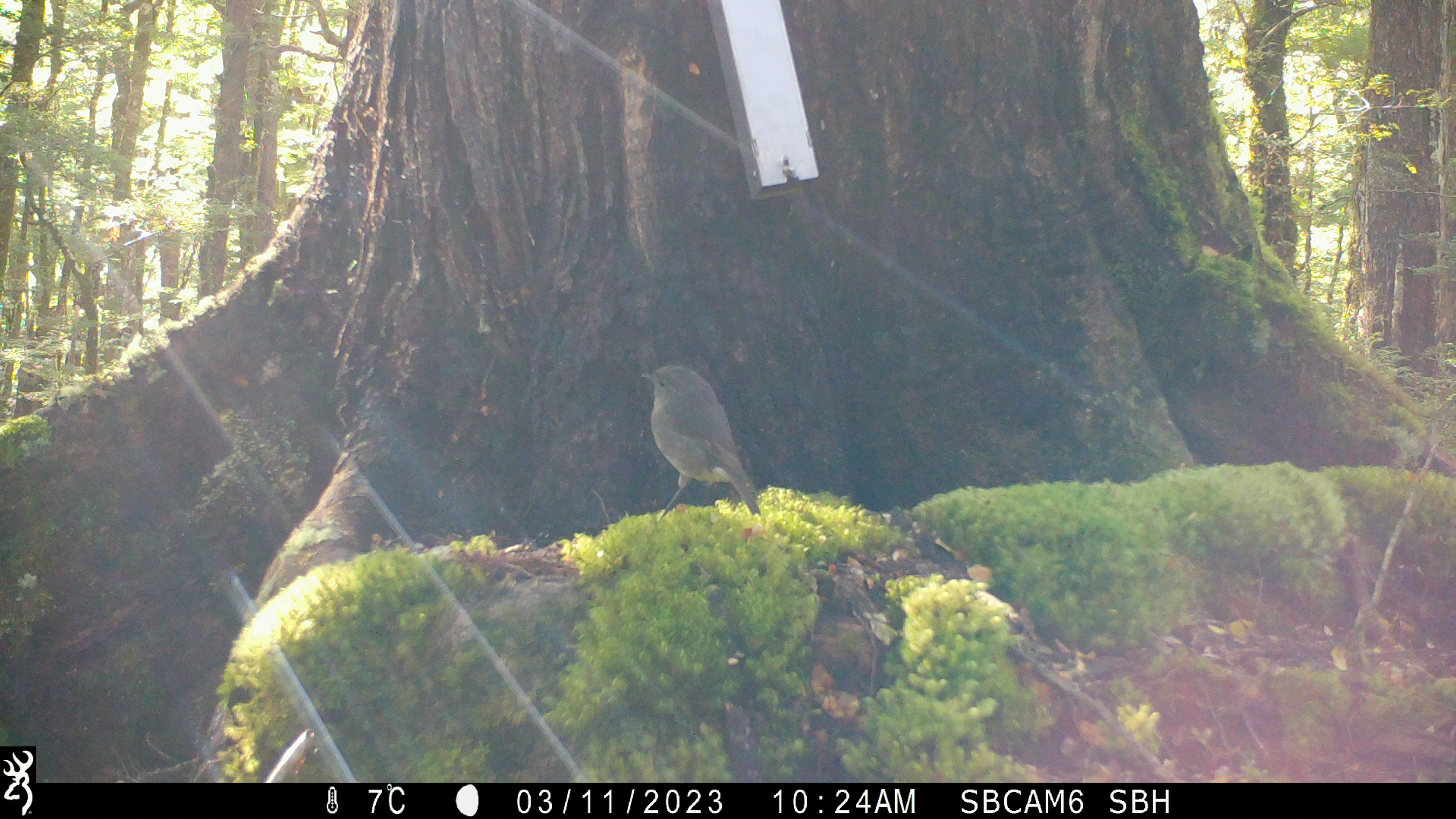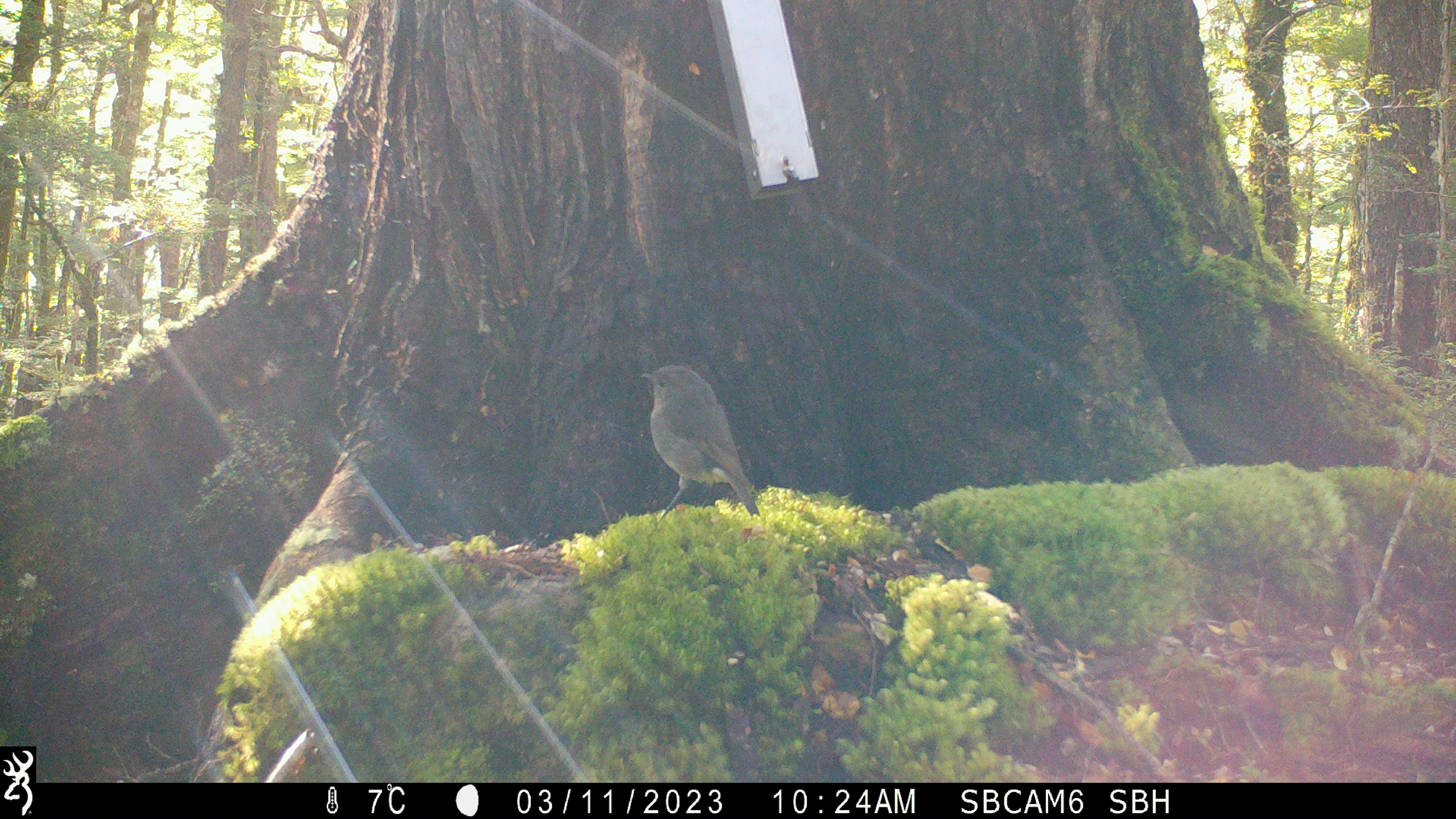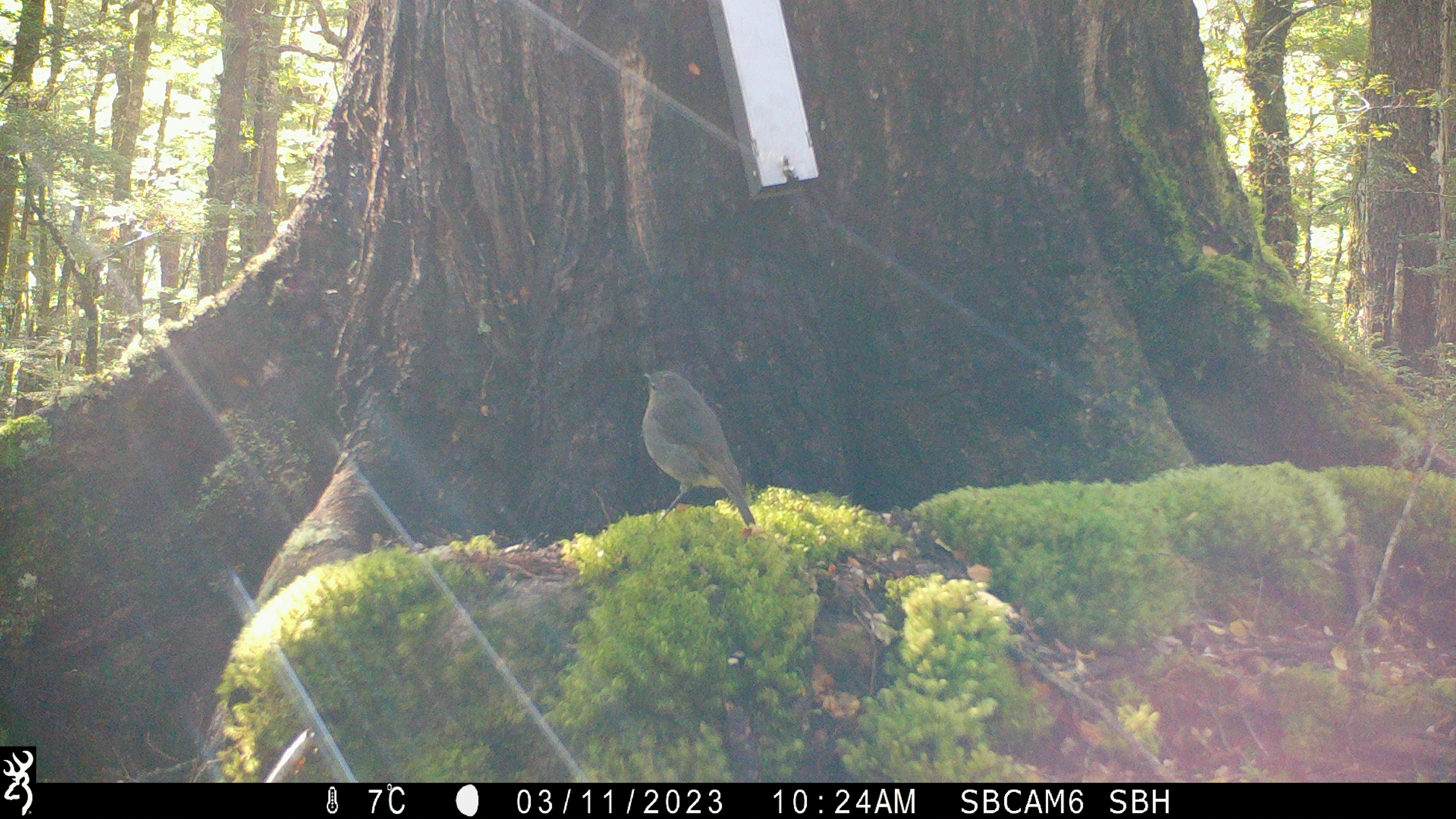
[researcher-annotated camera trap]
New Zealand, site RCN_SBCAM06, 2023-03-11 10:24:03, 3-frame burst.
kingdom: Animalia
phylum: Chordata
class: Aves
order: Passeriformes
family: Petroicidae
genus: Petroica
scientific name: Petroica australis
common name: new zealand robin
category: robin